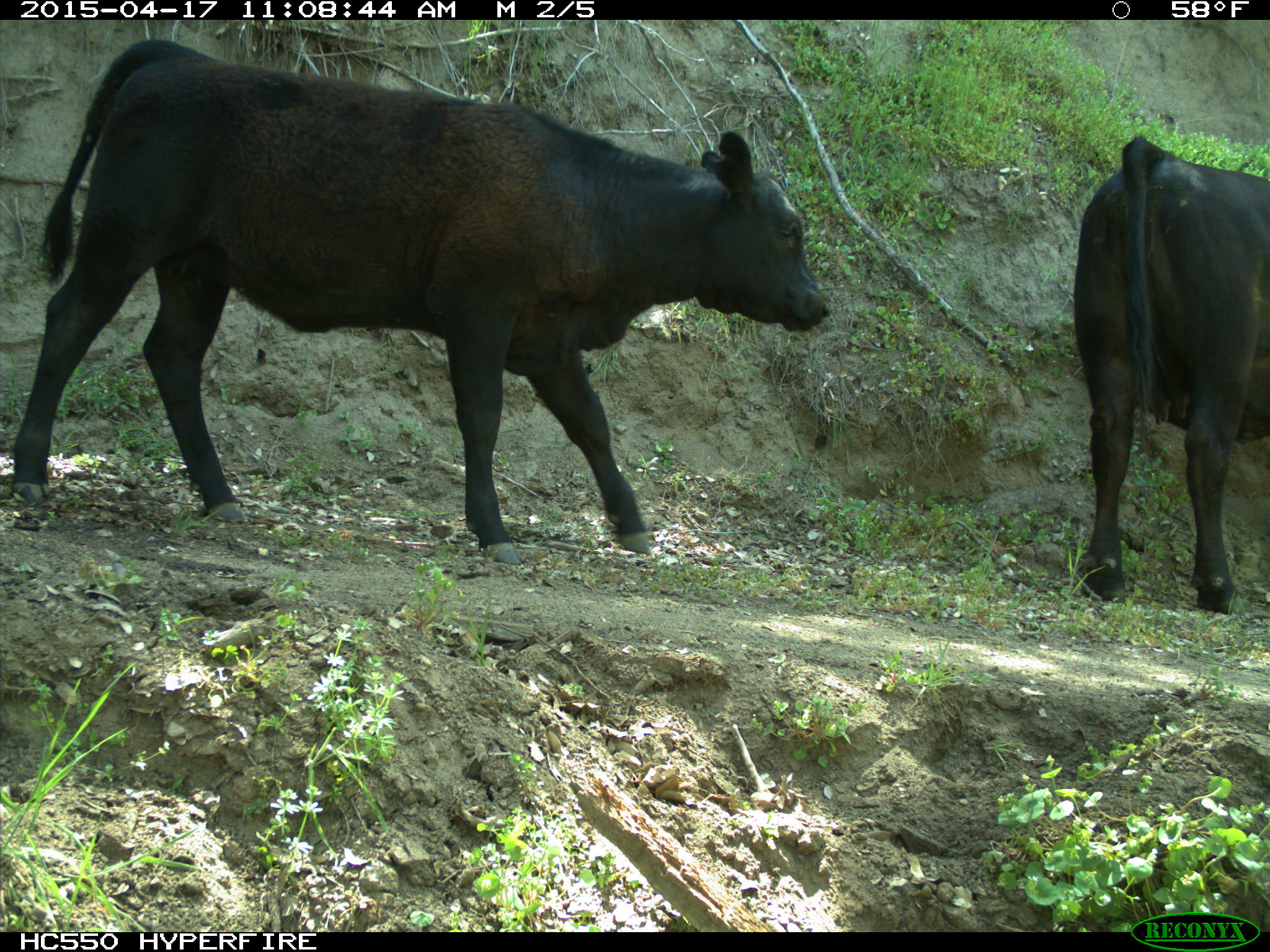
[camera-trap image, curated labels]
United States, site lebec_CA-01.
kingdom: Animalia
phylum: Chordata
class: Mammalia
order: Artiodactyla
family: Bovidae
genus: Bos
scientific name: Bos taurus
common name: domestic cow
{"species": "Bos taurus (domestic cow)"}